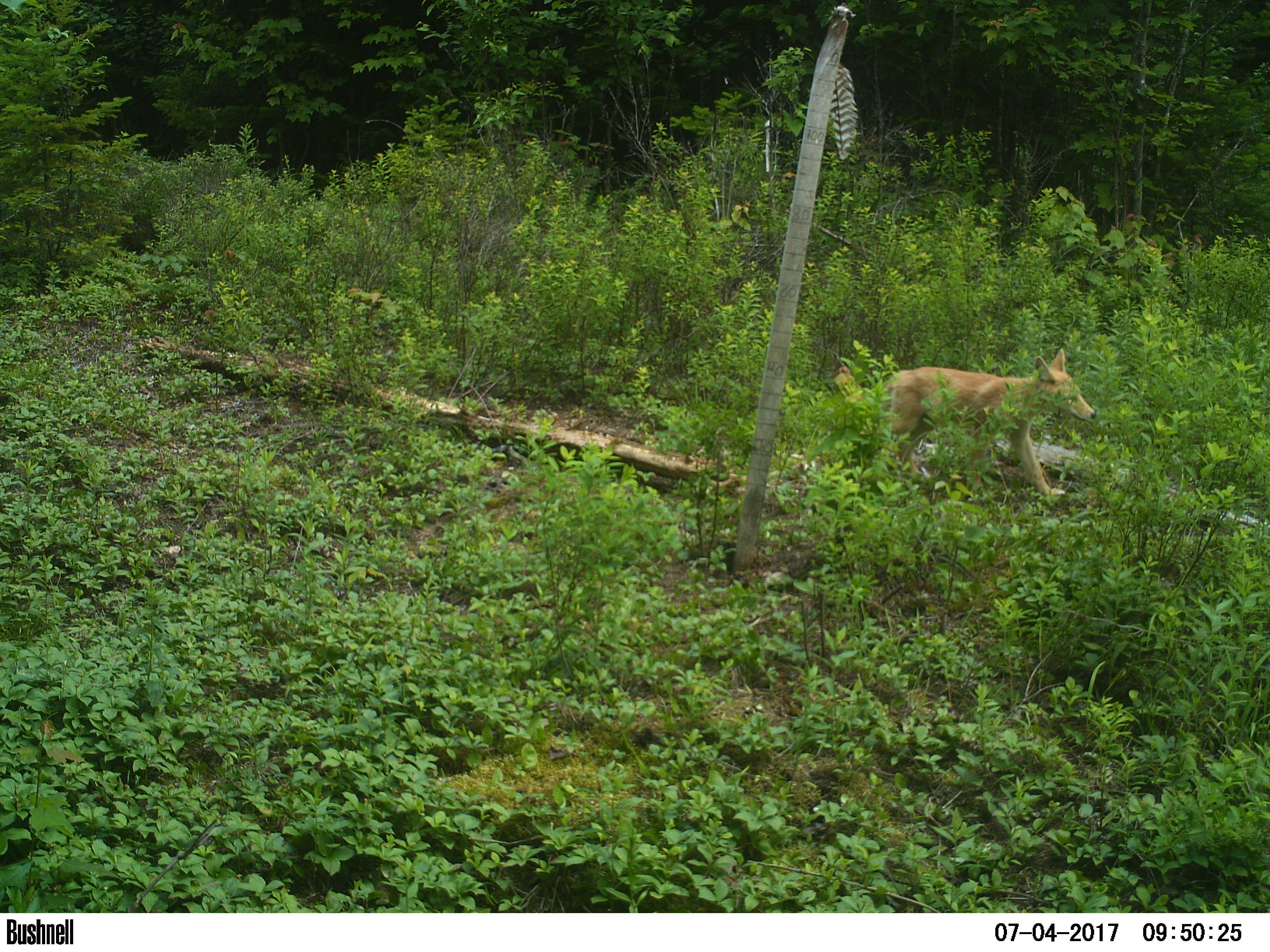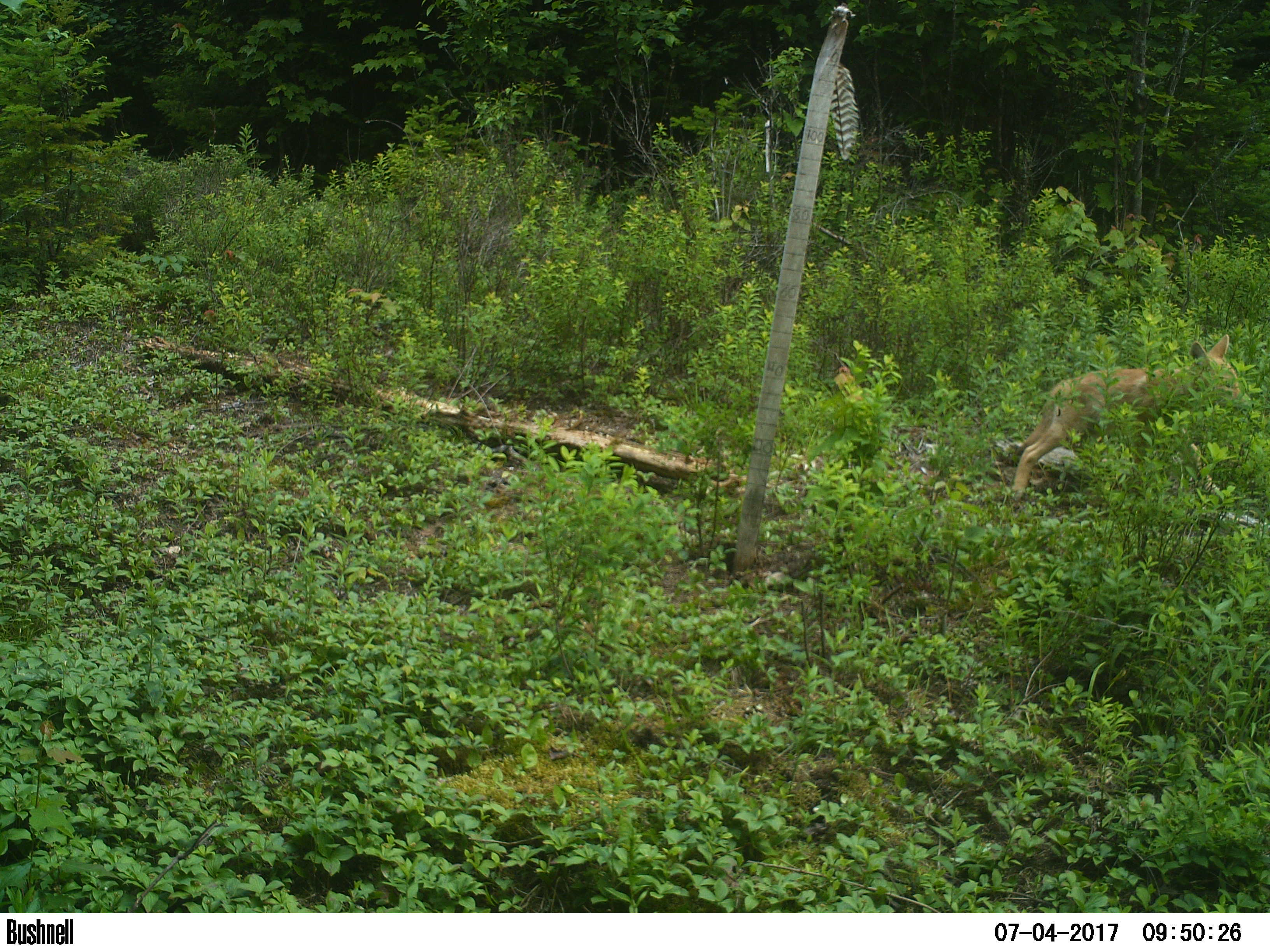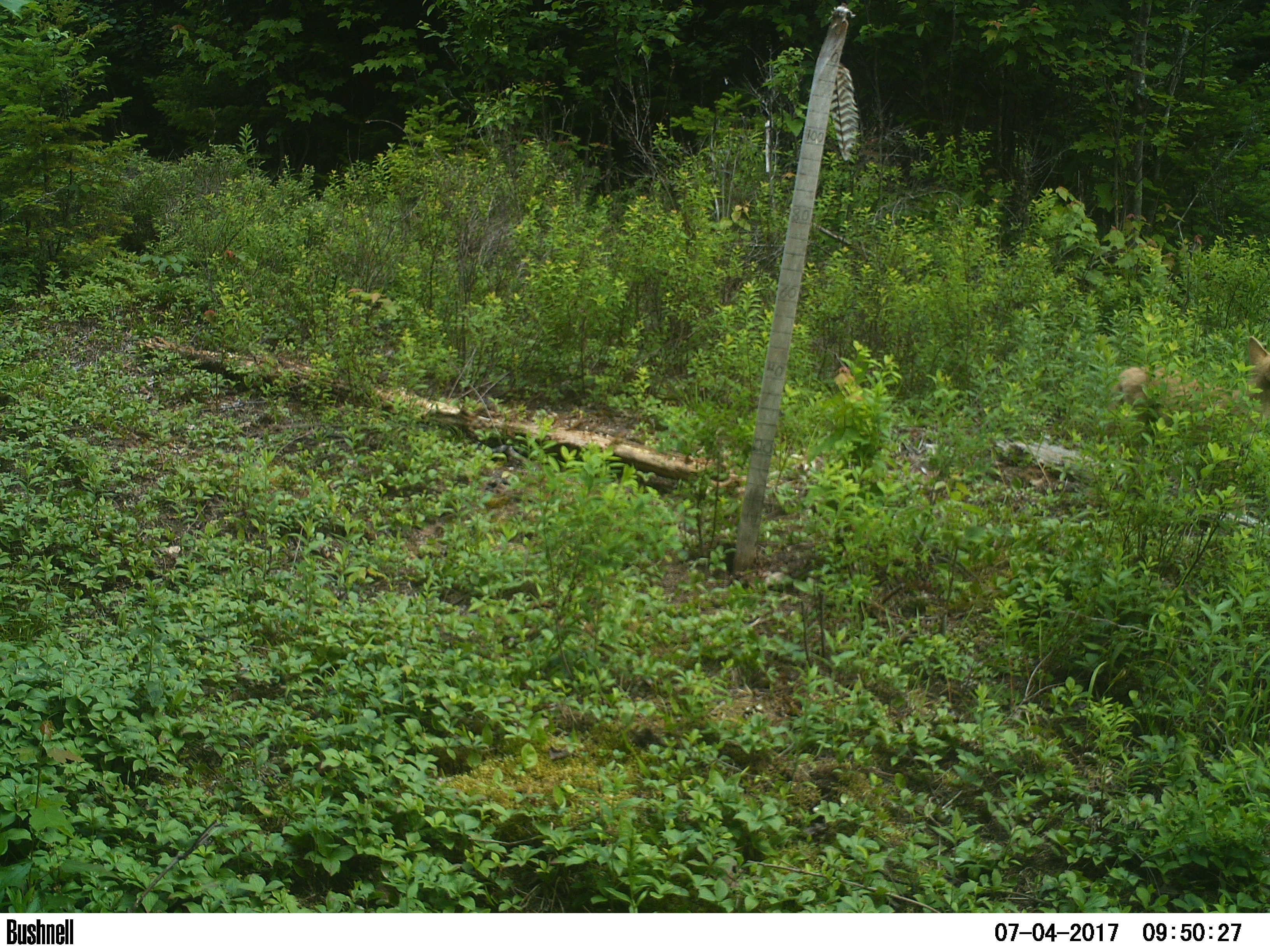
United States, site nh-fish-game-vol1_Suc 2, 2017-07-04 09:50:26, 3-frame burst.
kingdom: Animalia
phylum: Chordata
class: Mammalia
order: Carnivora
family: Canidae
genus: Canis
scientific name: Canis latrans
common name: coyote